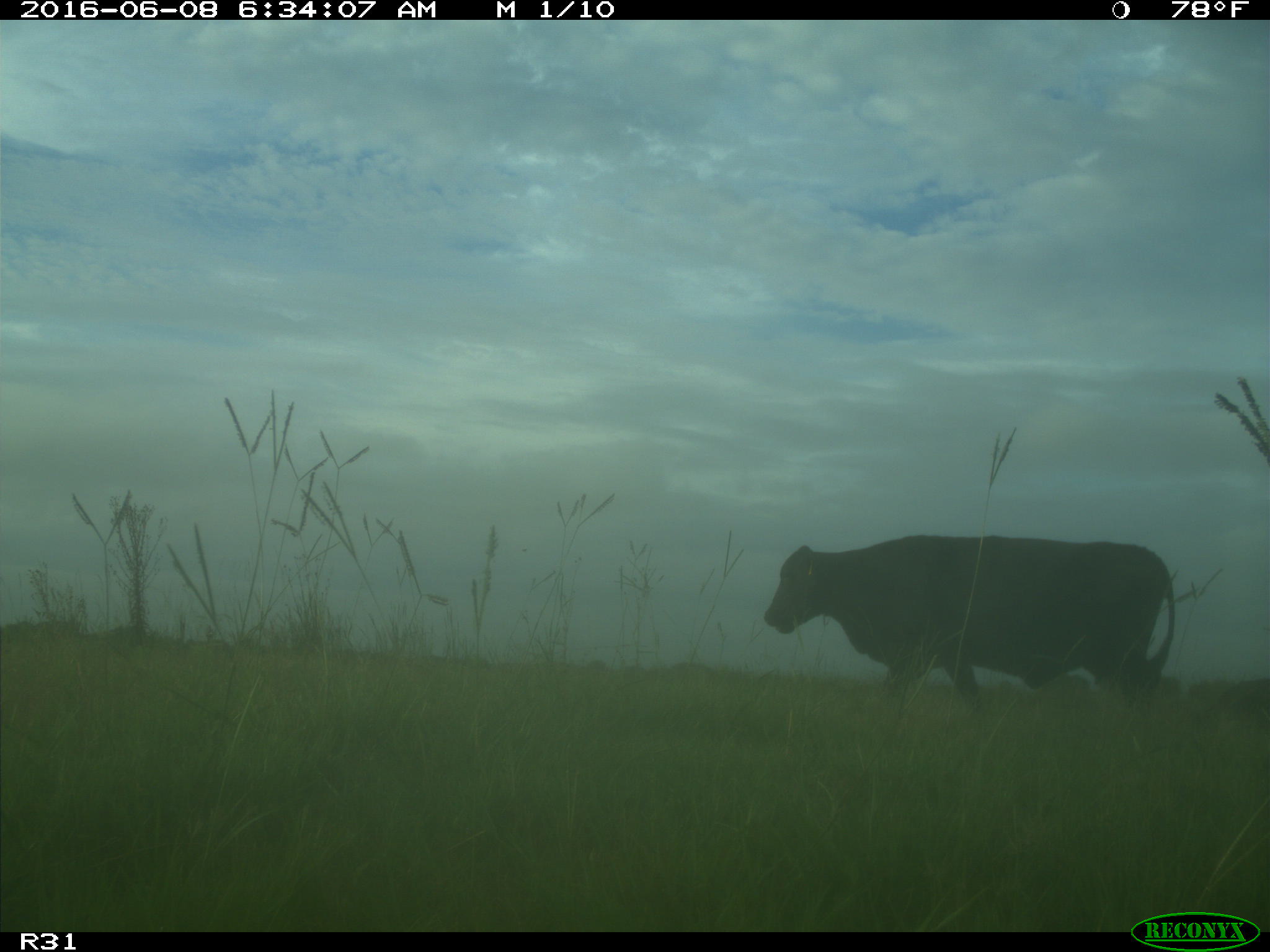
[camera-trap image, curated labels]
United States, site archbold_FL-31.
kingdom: Animalia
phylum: Chordata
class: Mammalia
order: Artiodactyla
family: Bovidae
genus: Bos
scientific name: Bos taurus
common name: domestic cow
Bos taurus (domestic cow).